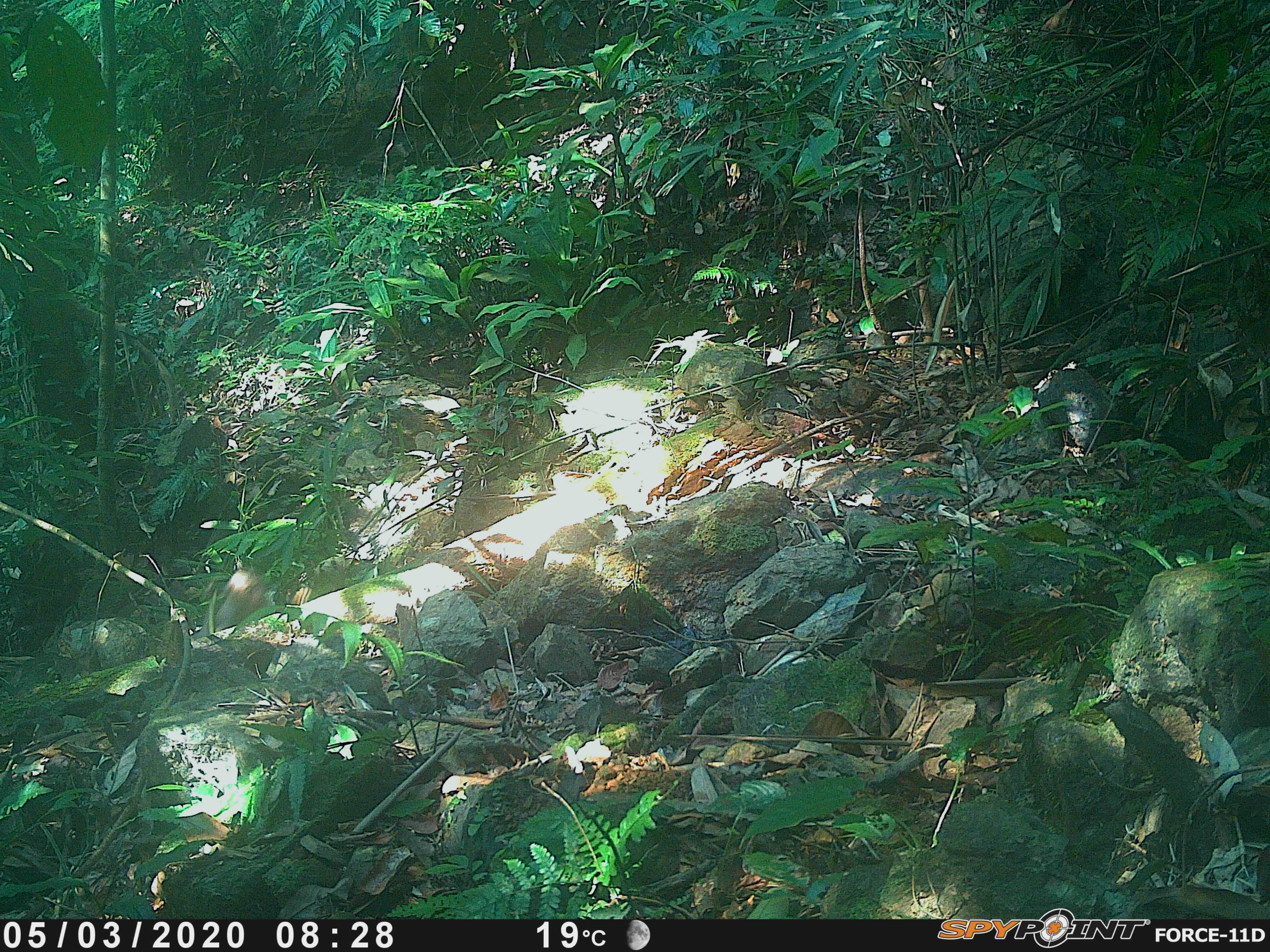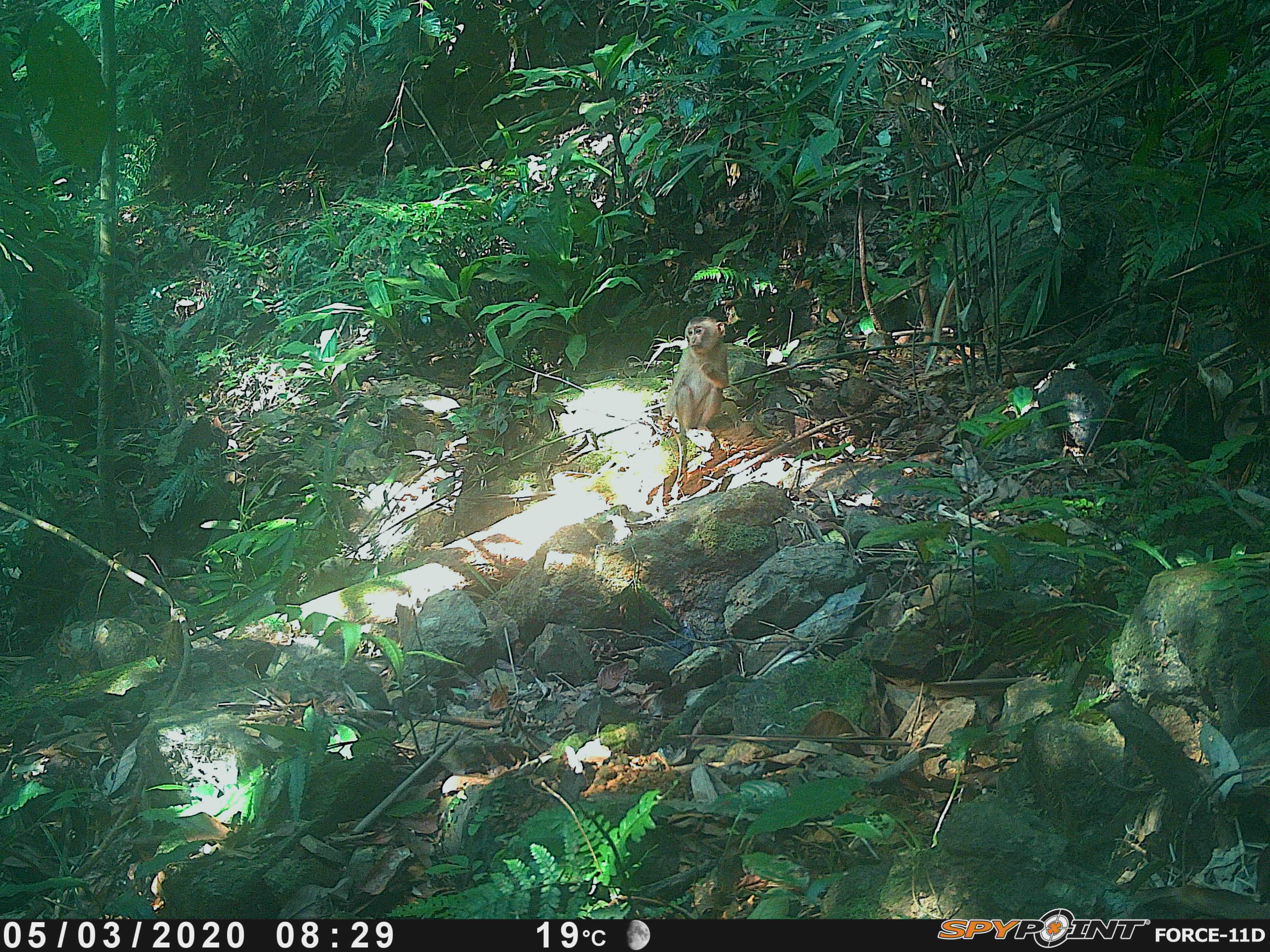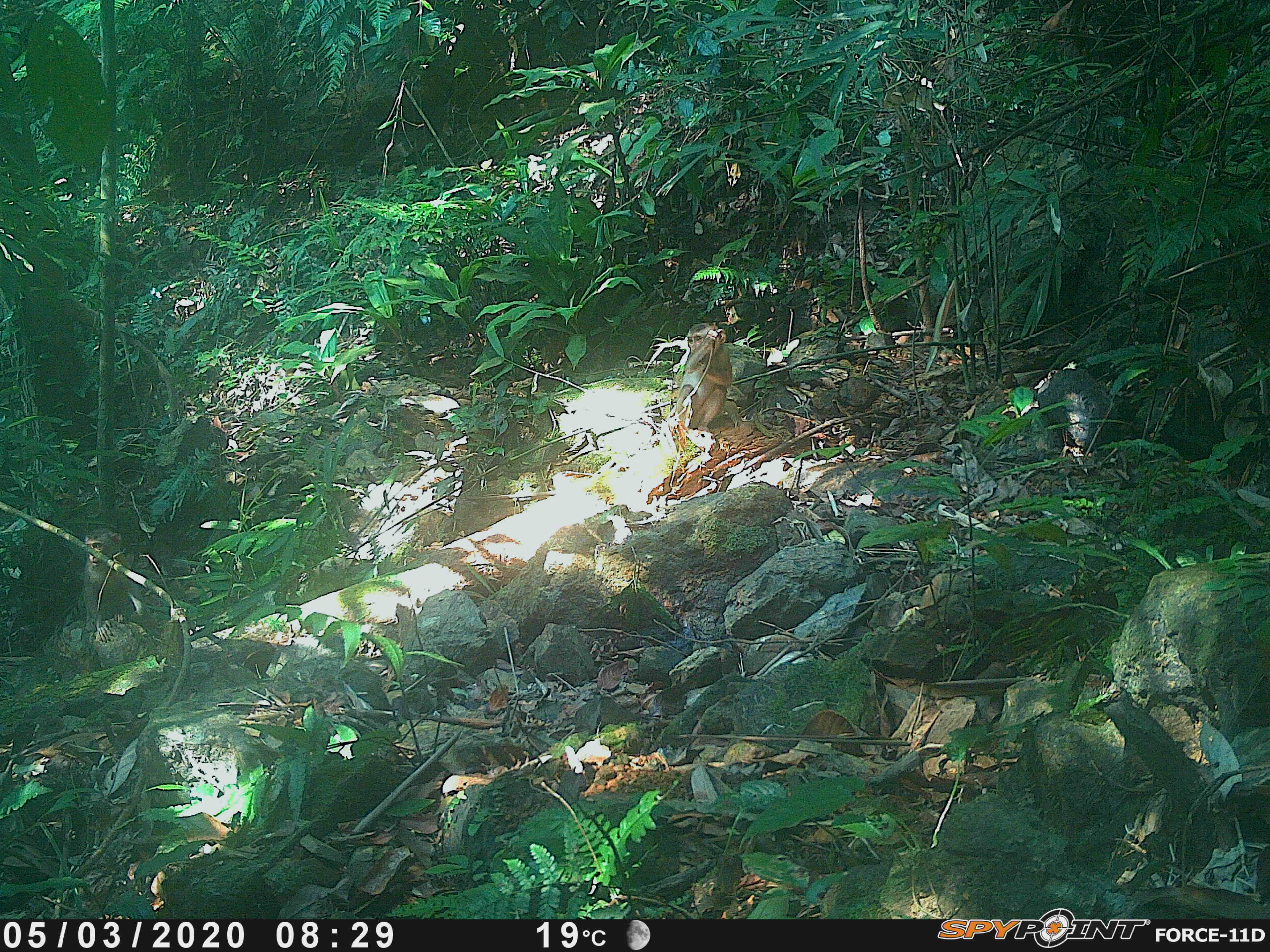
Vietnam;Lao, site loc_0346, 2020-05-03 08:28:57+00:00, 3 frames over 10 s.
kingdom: Animalia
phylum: Chordata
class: Mammalia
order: Primates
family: Cercopithecidae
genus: Macaca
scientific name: Macaca nemestrina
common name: pig-tailed macaque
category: pig tailed macaque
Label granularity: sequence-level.